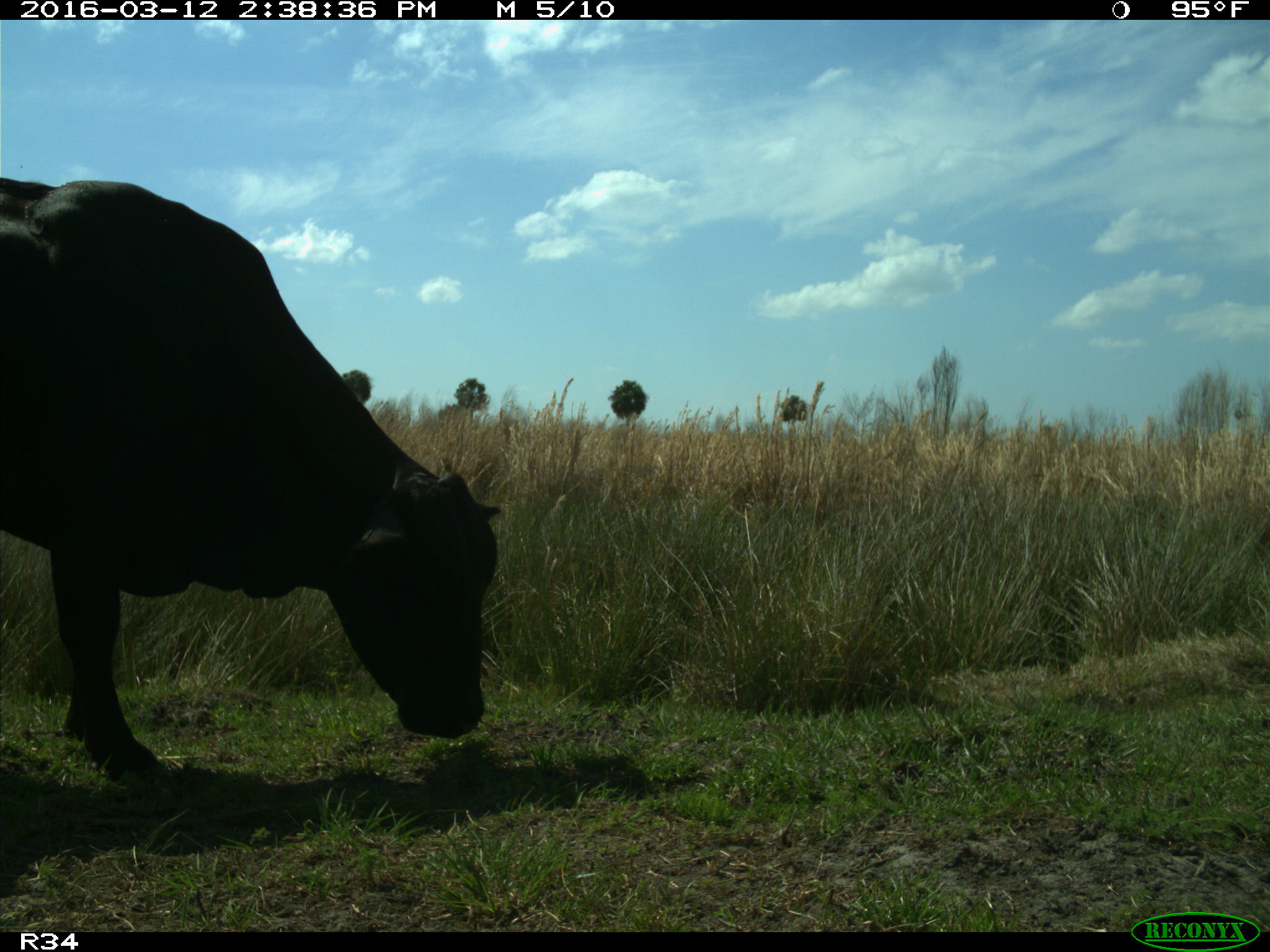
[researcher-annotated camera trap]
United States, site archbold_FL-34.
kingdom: Animalia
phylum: Chordata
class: Mammalia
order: Artiodactyla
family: Bovidae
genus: Bos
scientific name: Bos taurus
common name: domestic cow